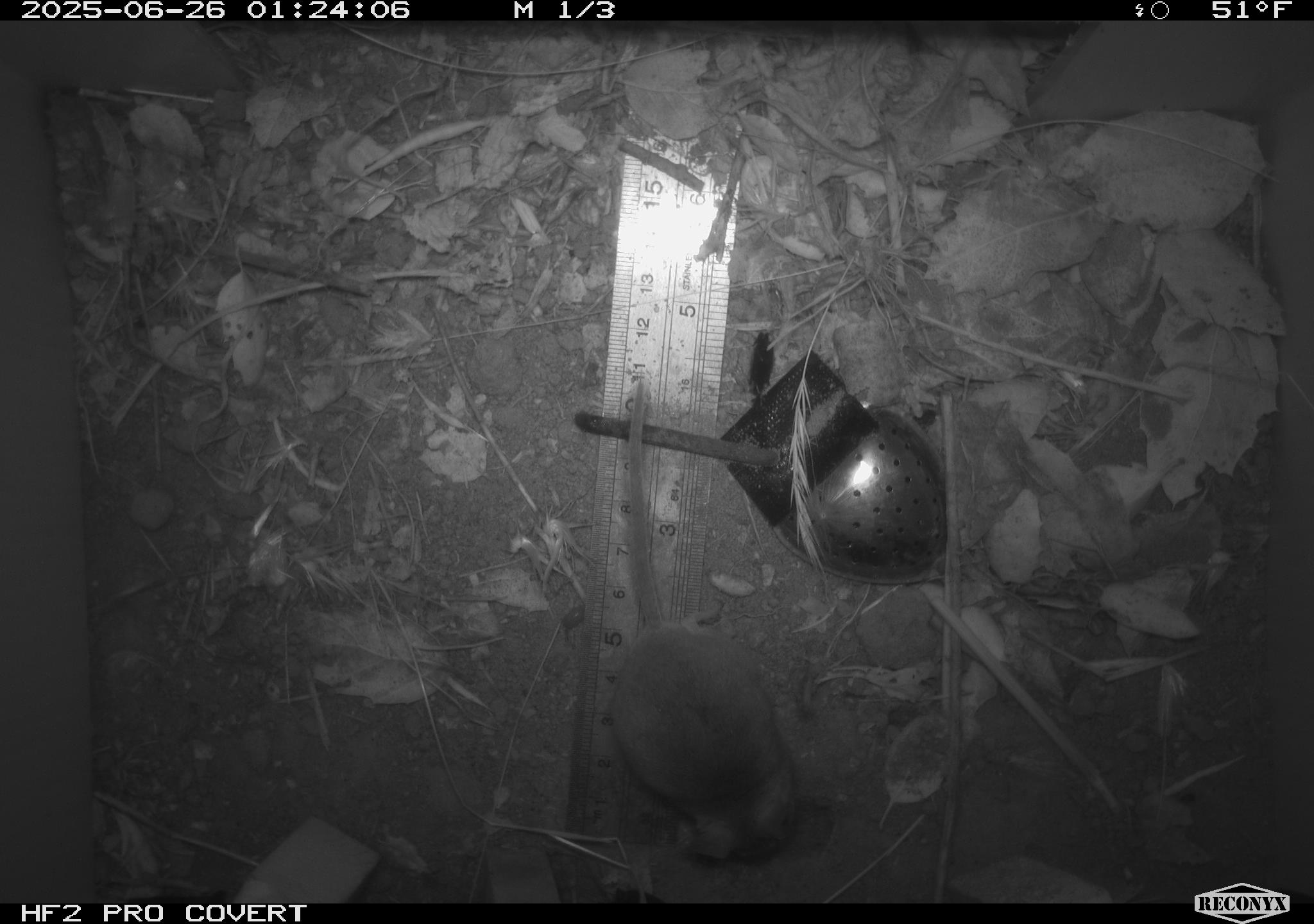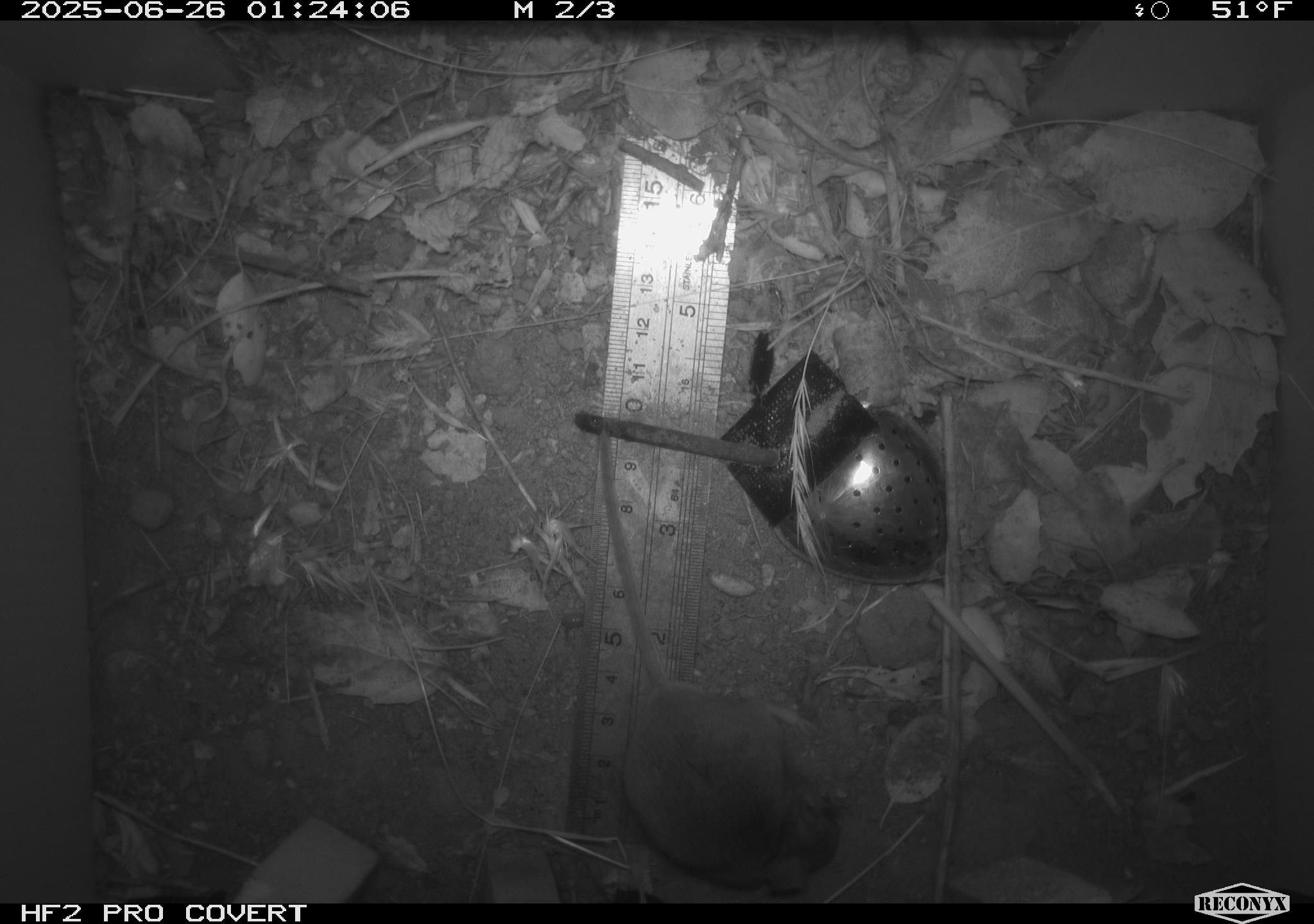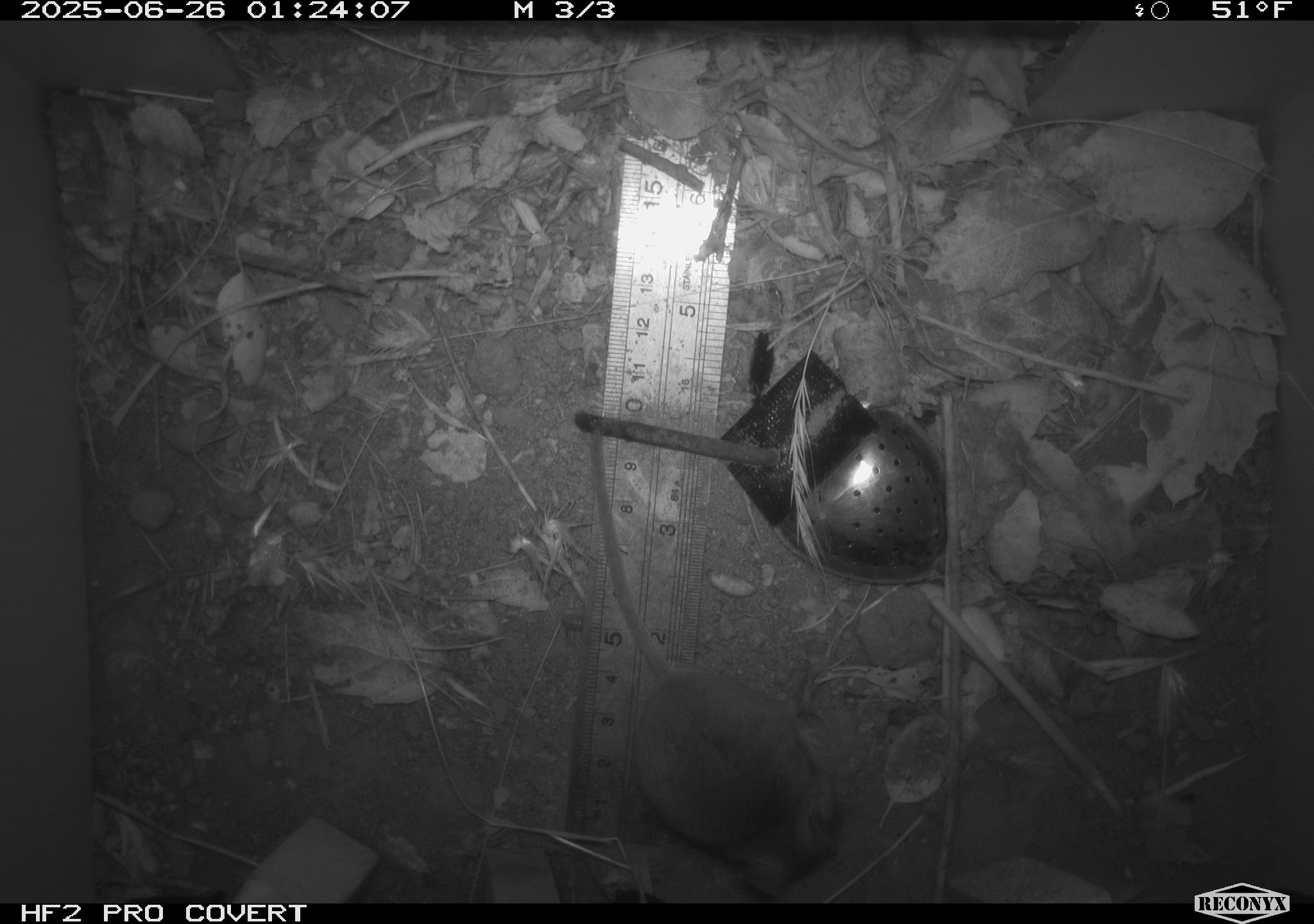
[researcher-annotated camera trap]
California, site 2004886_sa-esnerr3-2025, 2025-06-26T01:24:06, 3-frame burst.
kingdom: Animalia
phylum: Chordata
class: Mammalia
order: Rodentia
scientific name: Rodentia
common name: rodent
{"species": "rodent (Rodentia)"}